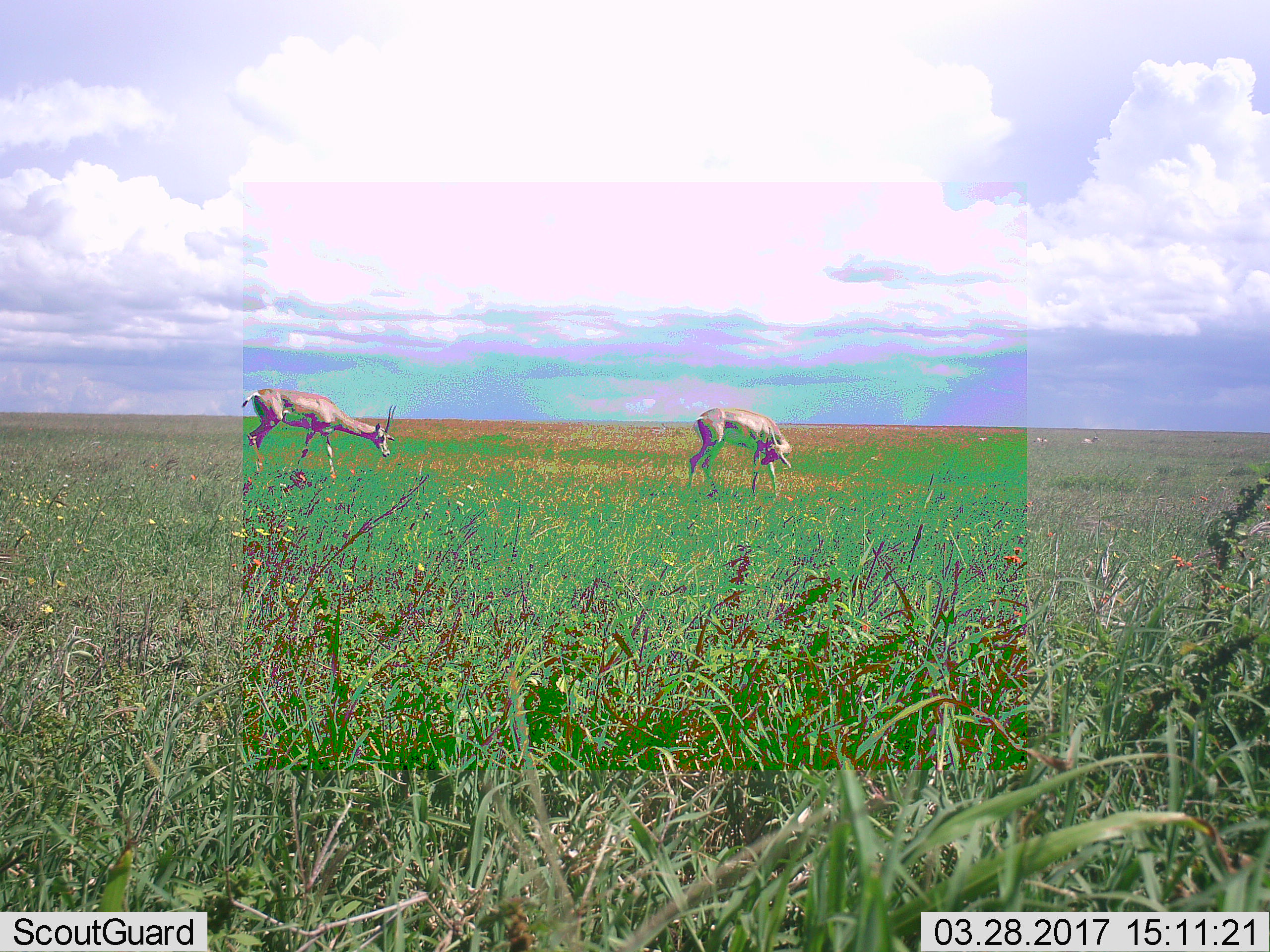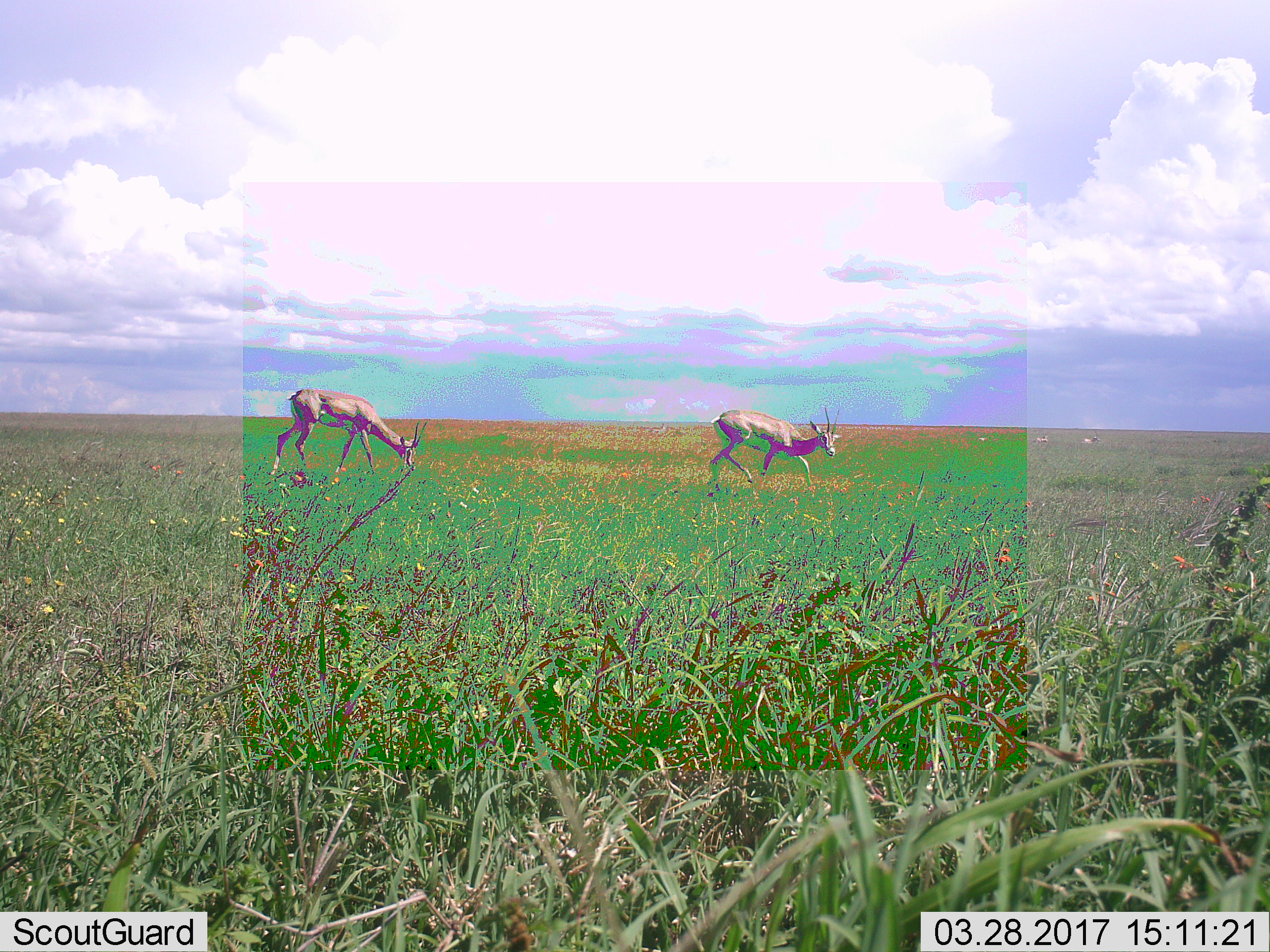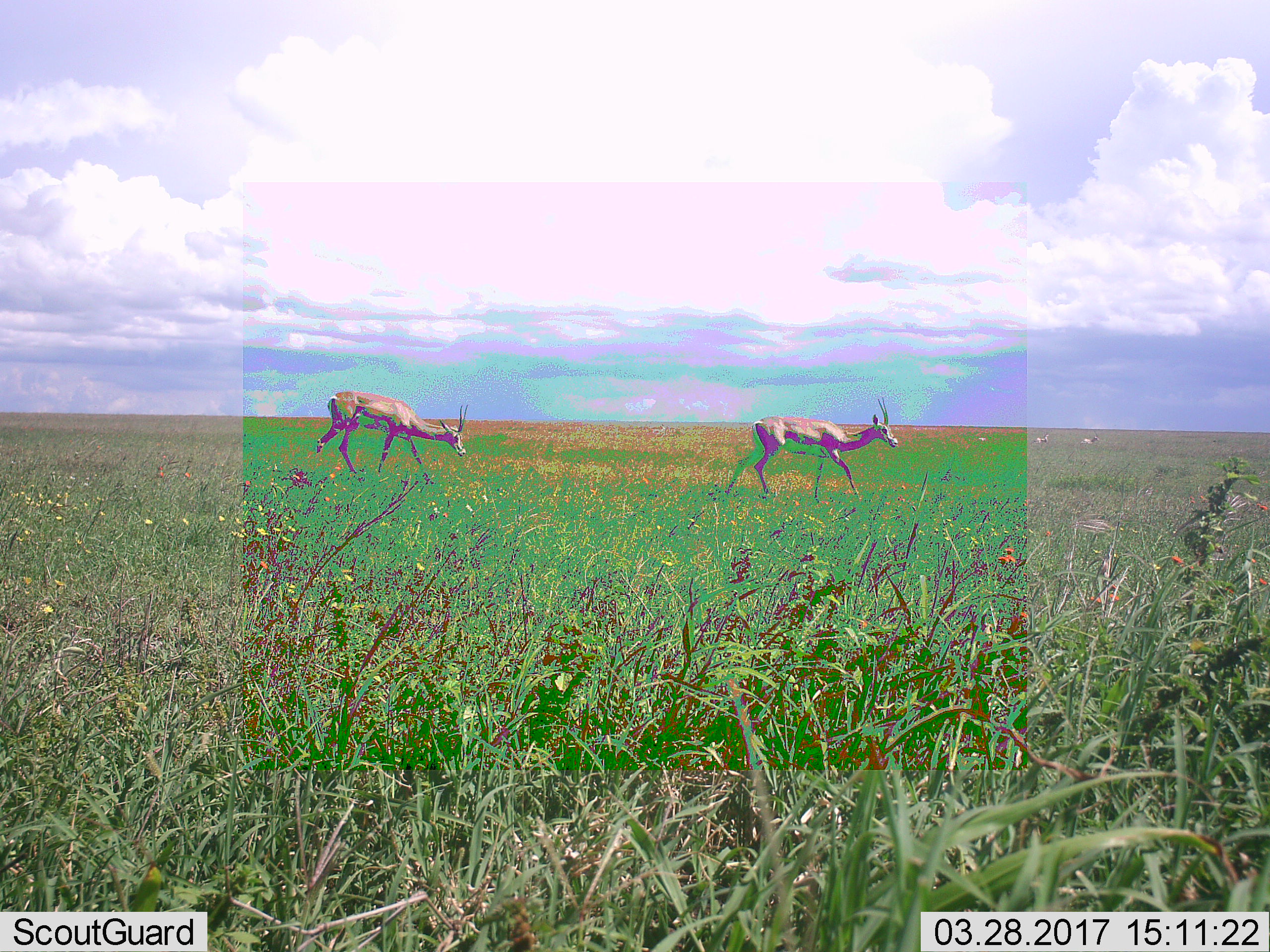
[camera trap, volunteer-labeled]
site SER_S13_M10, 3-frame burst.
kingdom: Animalia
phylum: Chordata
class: Mammalia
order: Artiodactyla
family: Bovidae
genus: Nanger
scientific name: Nanger granti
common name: grant's gazelle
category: gazellegrants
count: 2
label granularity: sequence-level